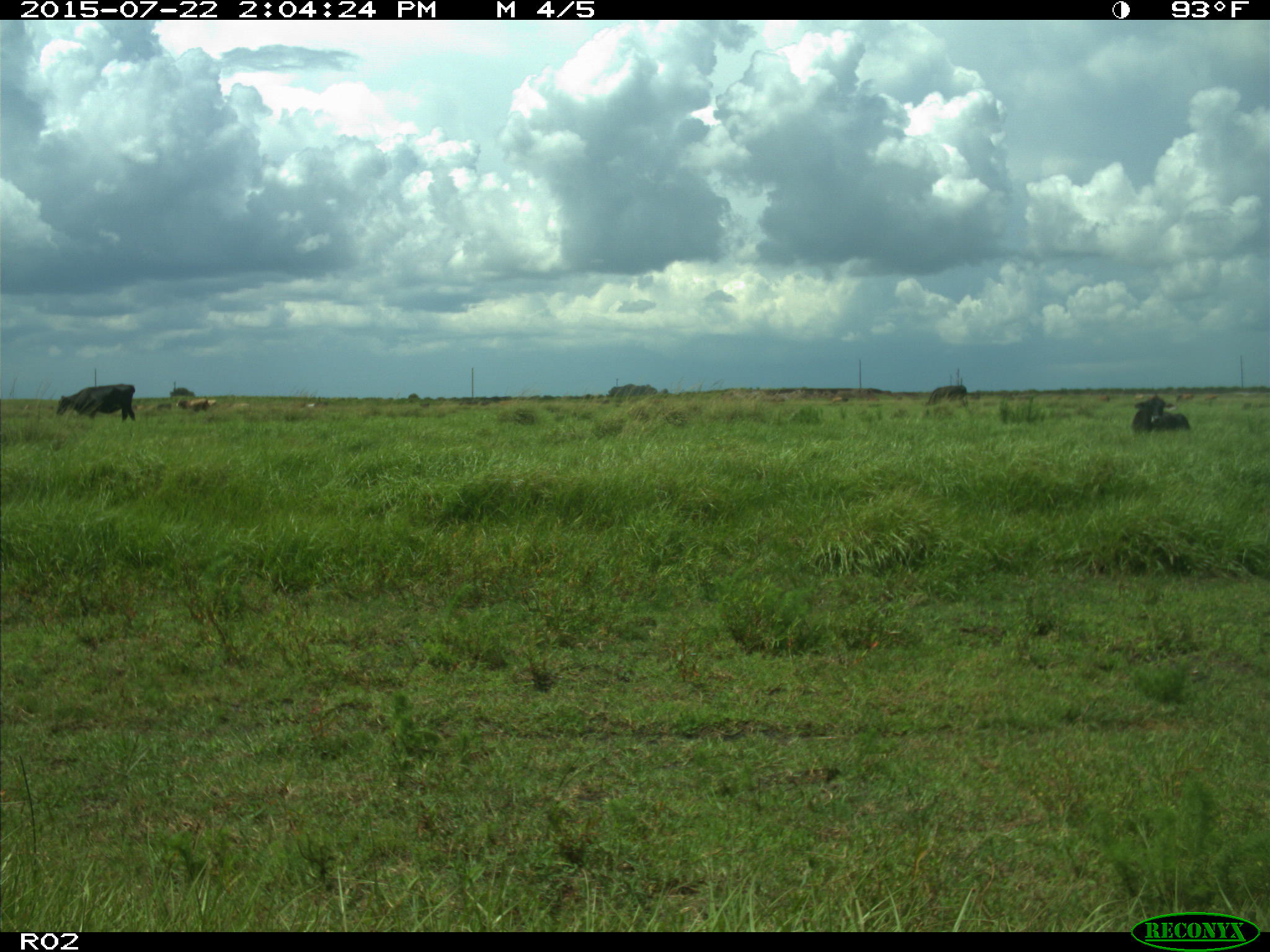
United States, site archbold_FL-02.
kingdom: Animalia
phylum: Chordata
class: Mammalia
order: Artiodactyla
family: Bovidae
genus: Bos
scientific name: Bos taurus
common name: domestic cow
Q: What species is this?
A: Bos taurus (domestic cow).